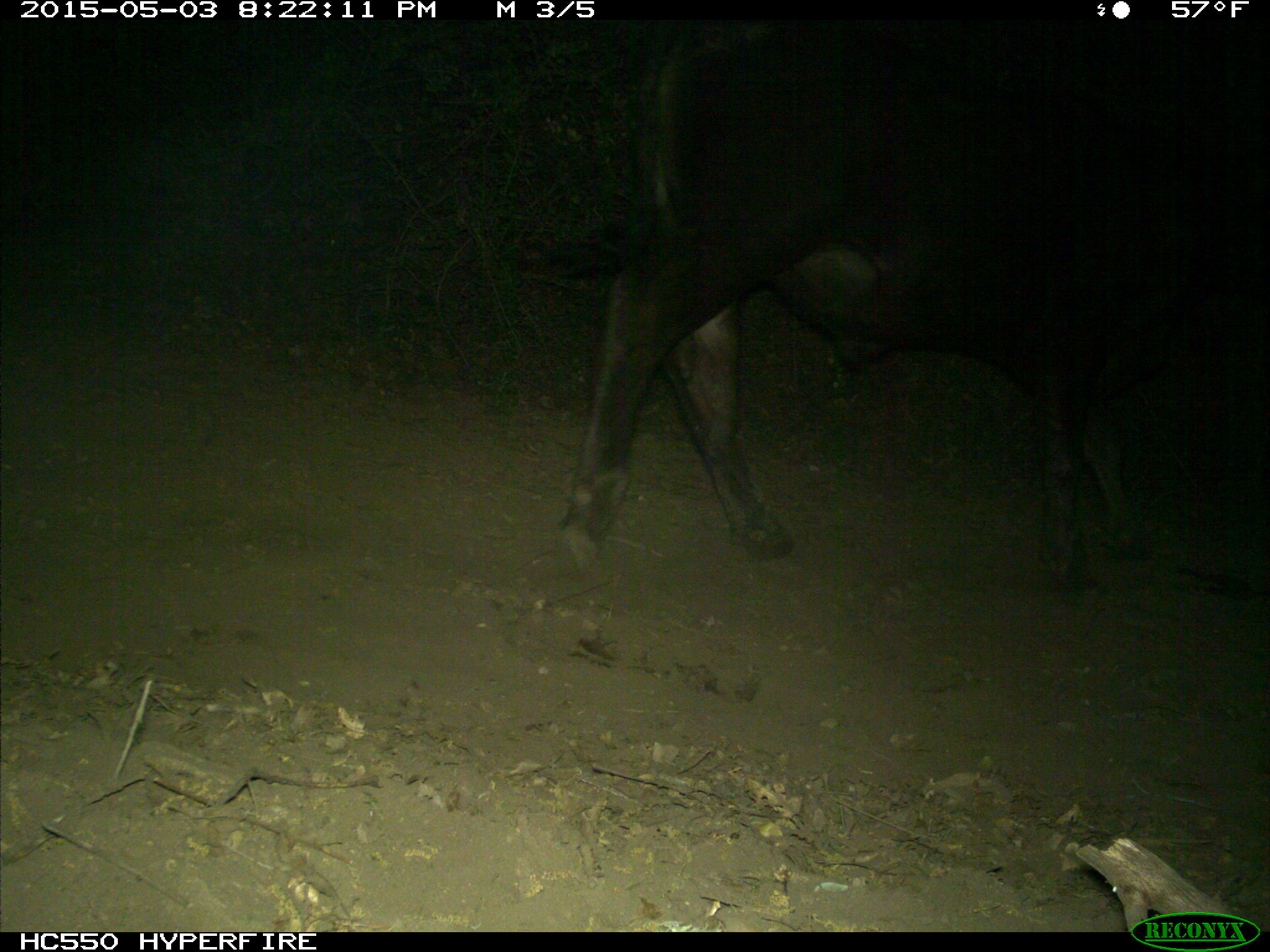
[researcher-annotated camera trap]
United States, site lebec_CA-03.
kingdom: Animalia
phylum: Chordata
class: Mammalia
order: Artiodactyla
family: Bovidae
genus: Bos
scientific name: Bos taurus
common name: domestic cow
Bos taurus (domestic cow).